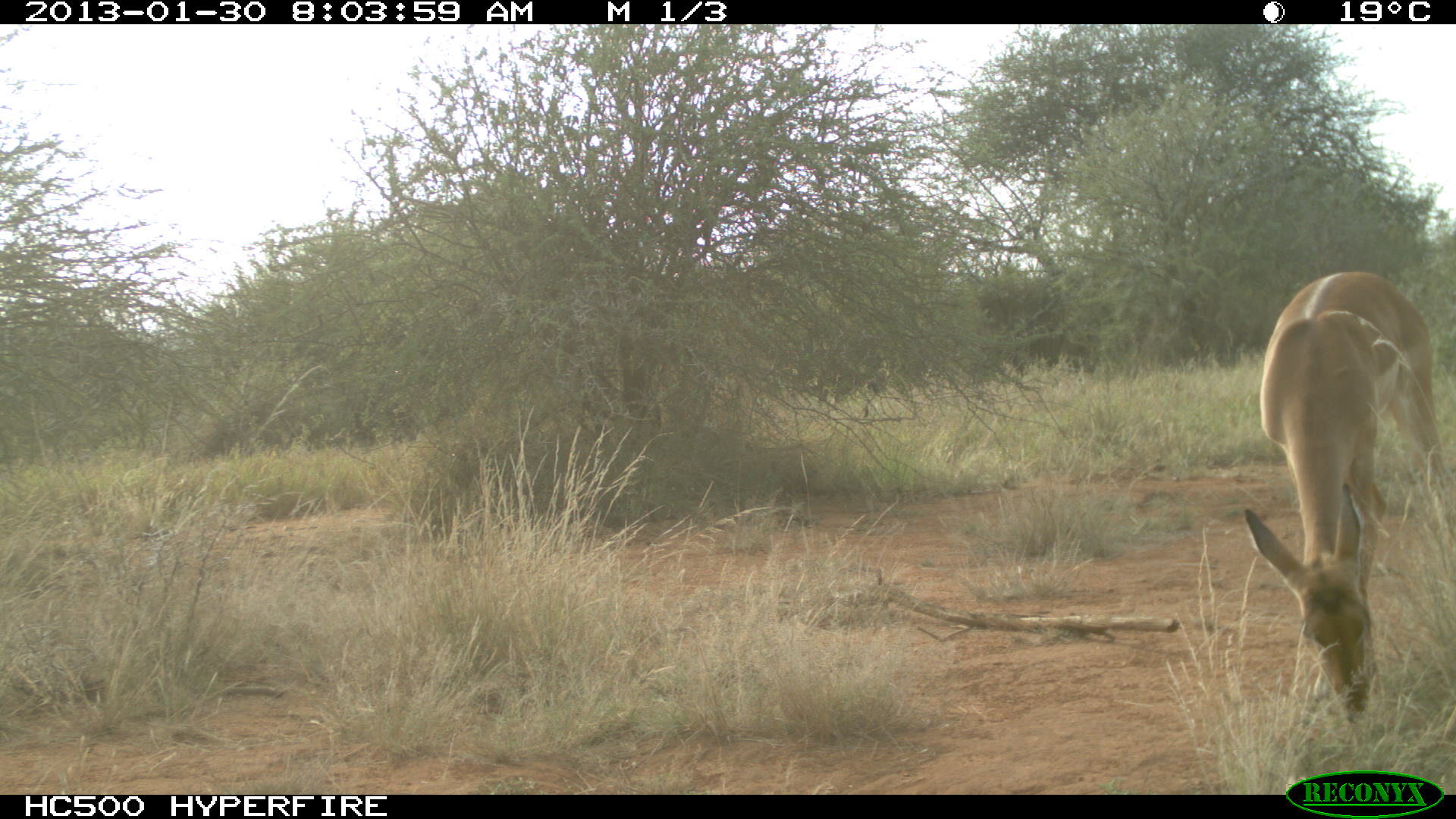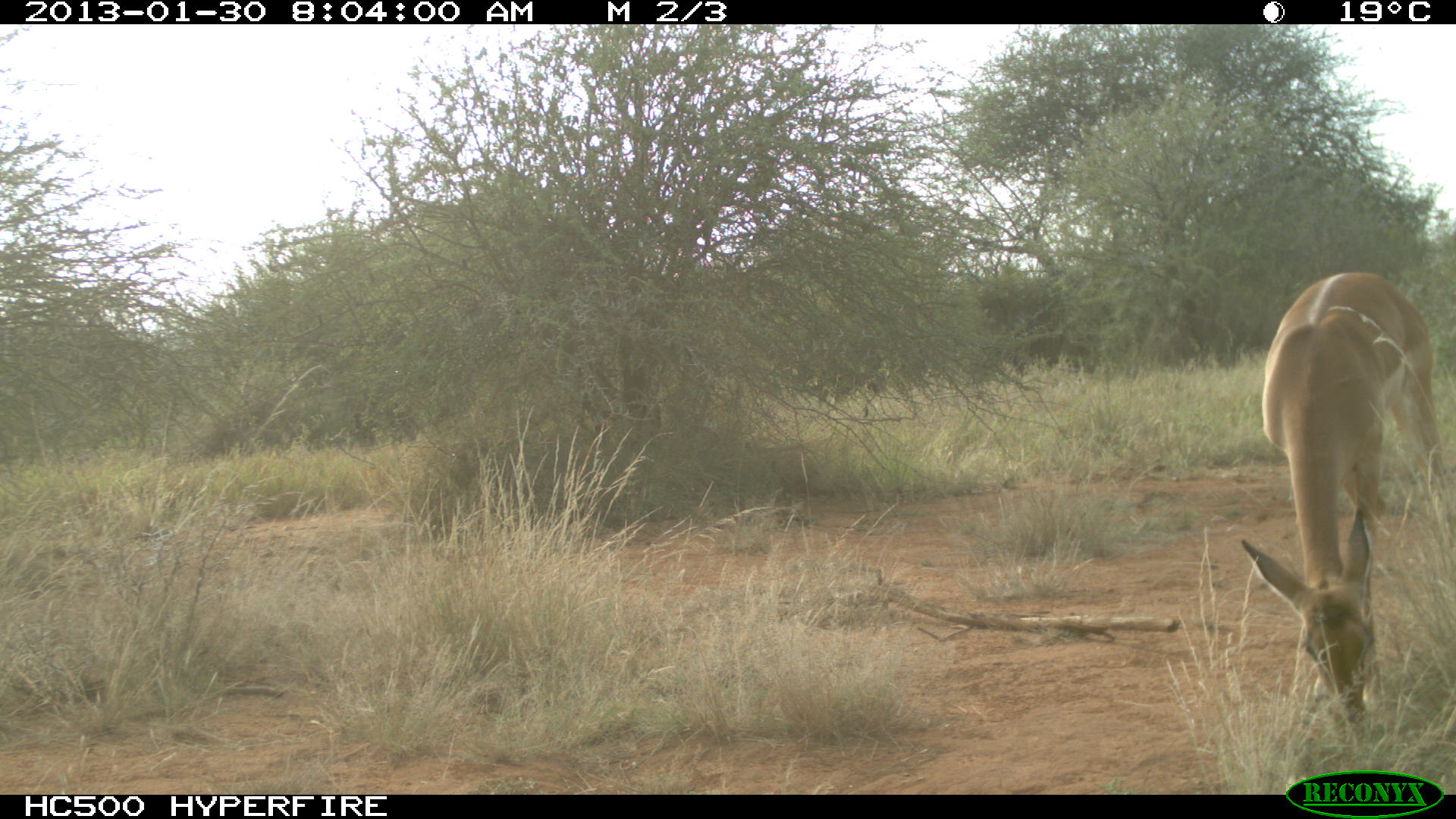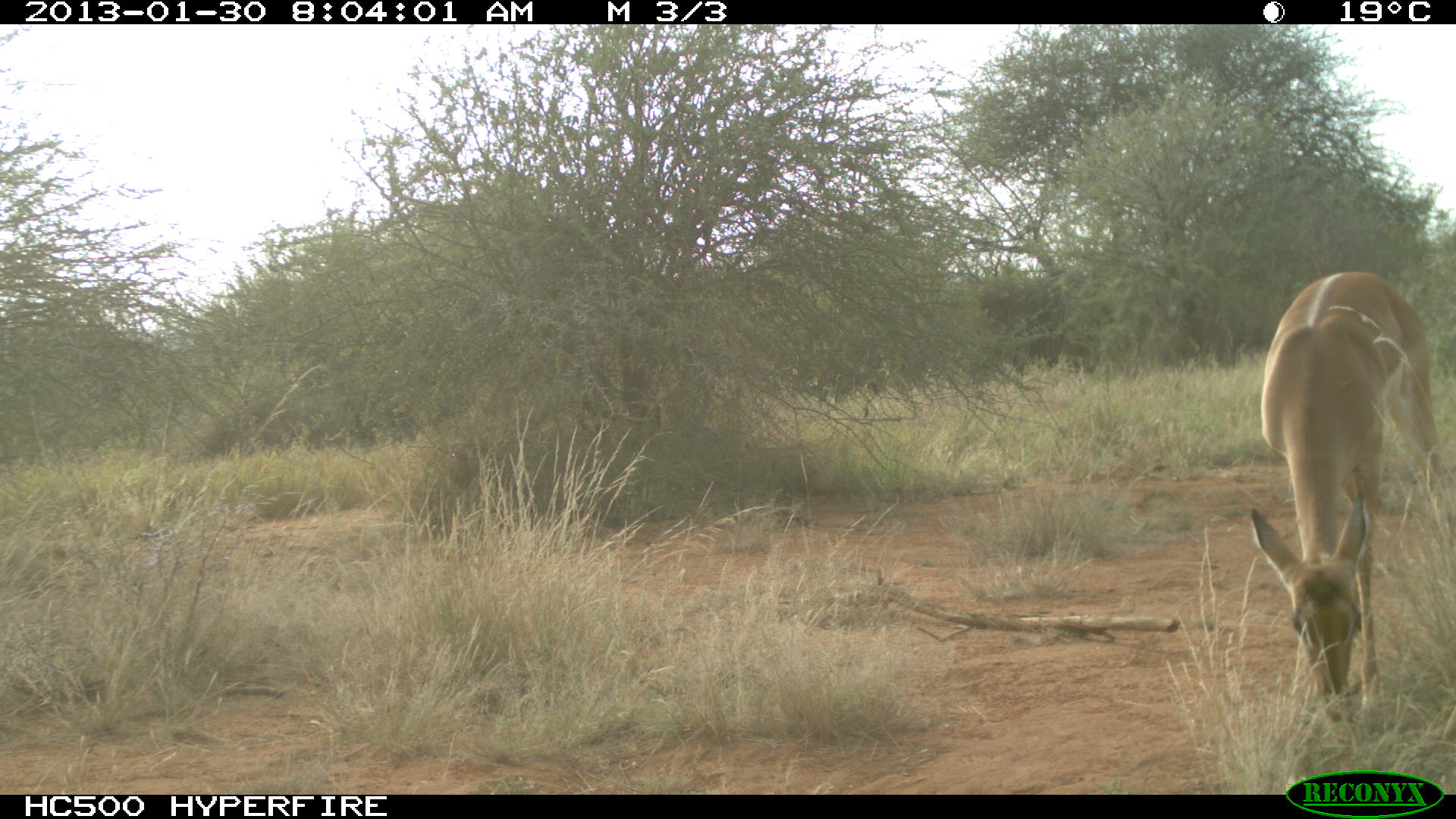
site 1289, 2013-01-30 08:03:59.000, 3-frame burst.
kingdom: Animalia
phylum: Chordata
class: Mammalia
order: Artiodactyla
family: Bovidae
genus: Aepyceros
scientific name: Aepyceros melampus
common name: impala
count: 1